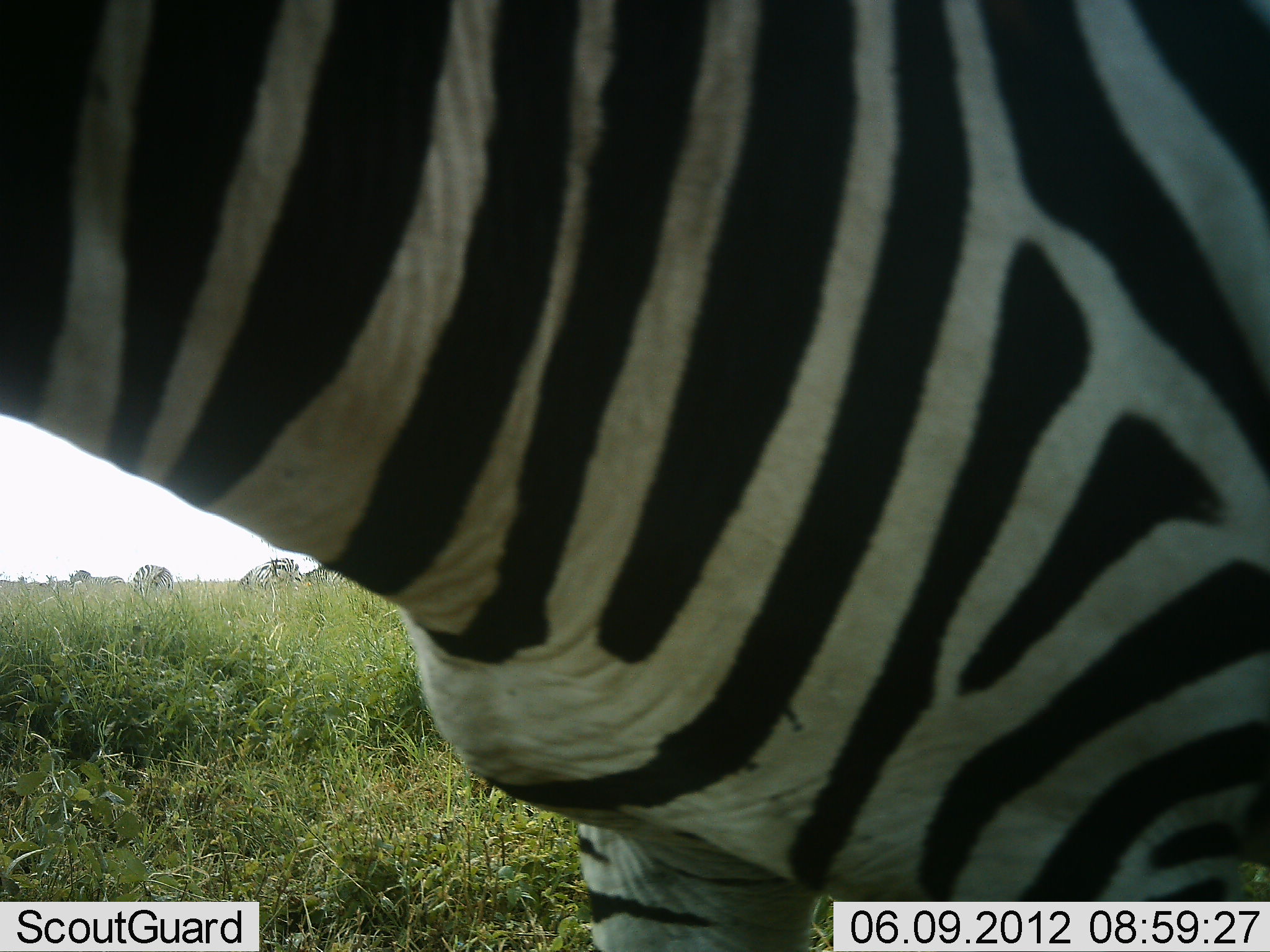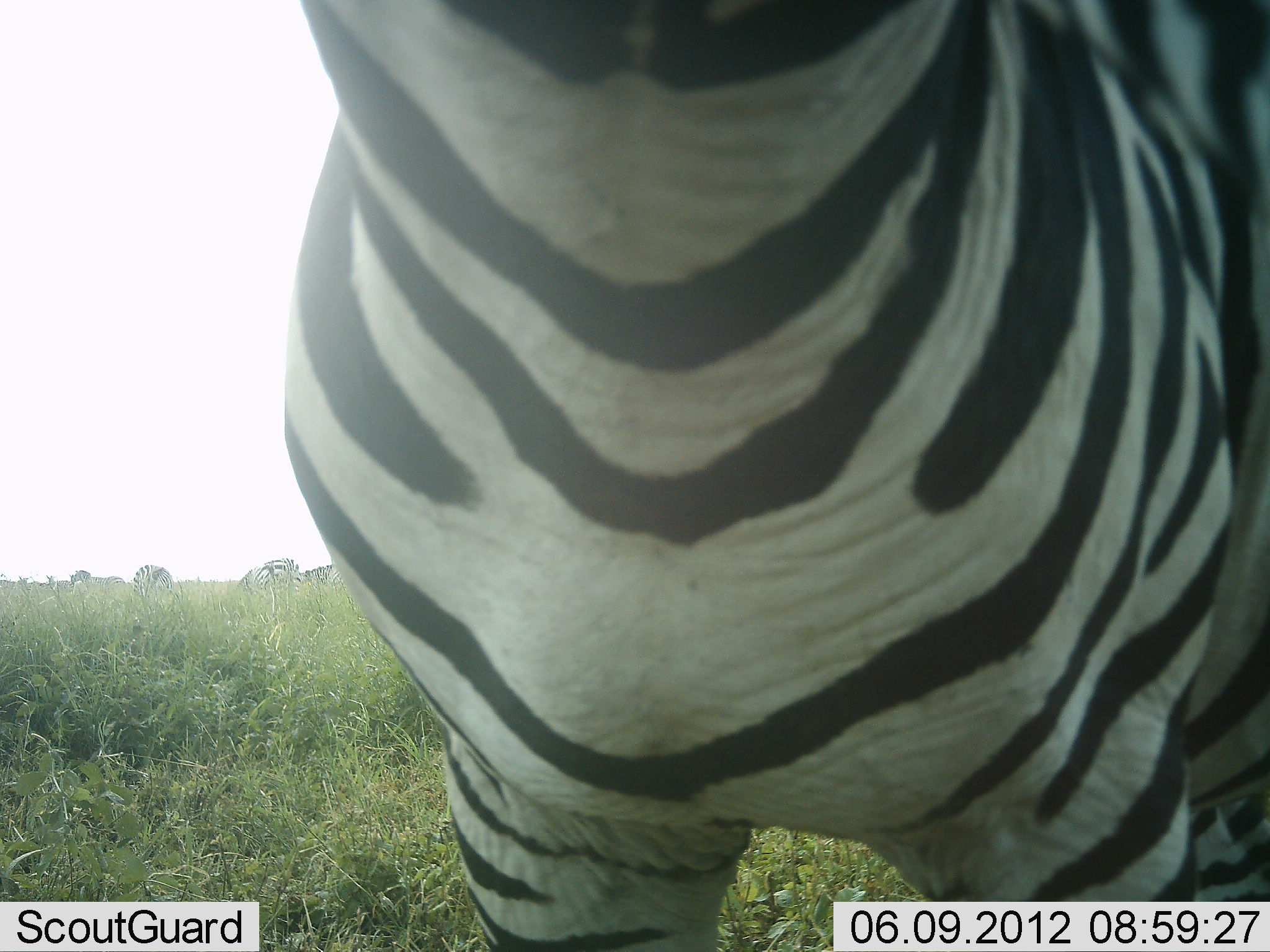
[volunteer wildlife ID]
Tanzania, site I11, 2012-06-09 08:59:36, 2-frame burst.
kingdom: Animalia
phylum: Chordata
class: Mammalia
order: Perissodactyla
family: Equidae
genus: Equus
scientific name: Equus quagga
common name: plains zebra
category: zebra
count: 1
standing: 80%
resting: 0%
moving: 20%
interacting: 0%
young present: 0%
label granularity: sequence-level